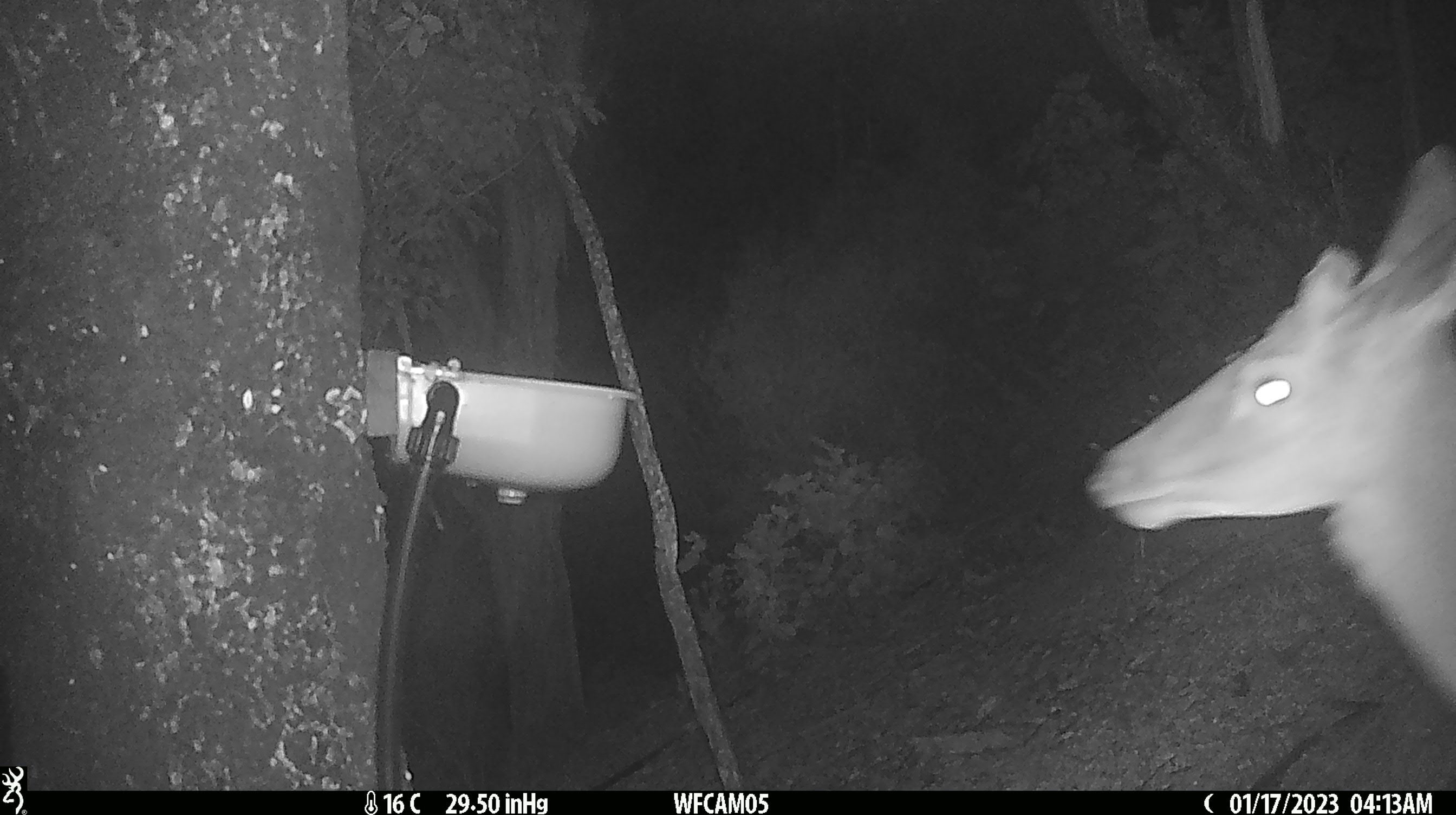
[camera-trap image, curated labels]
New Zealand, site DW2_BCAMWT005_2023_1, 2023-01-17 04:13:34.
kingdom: Animalia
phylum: Chordata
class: Mammalia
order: Artiodactyla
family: Cervidae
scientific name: Cervidae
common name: deer